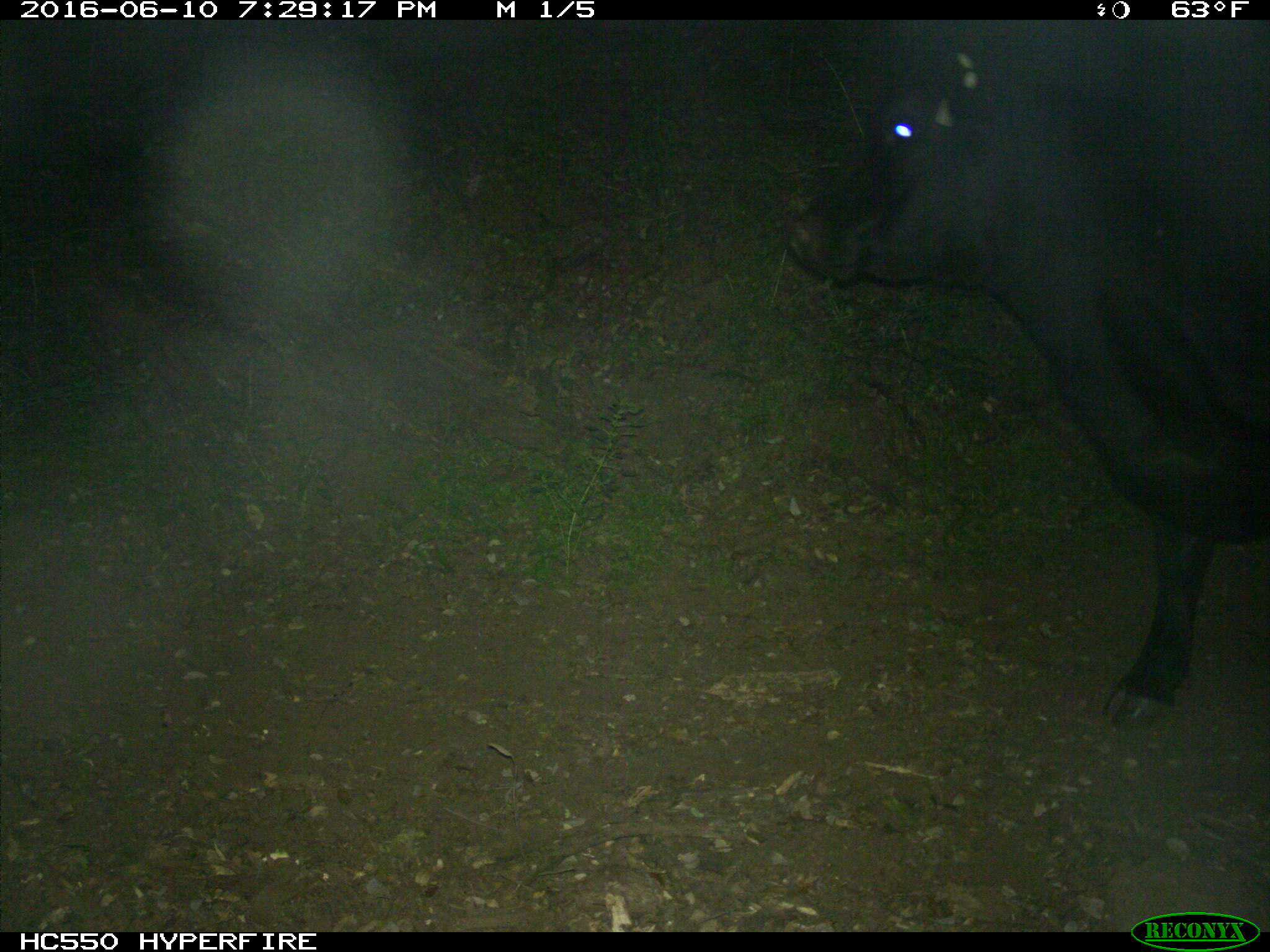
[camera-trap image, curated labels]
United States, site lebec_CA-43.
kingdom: Animalia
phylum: Chordata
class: Mammalia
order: Artiodactyla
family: Bovidae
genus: Bos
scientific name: Bos taurus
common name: domestic cow